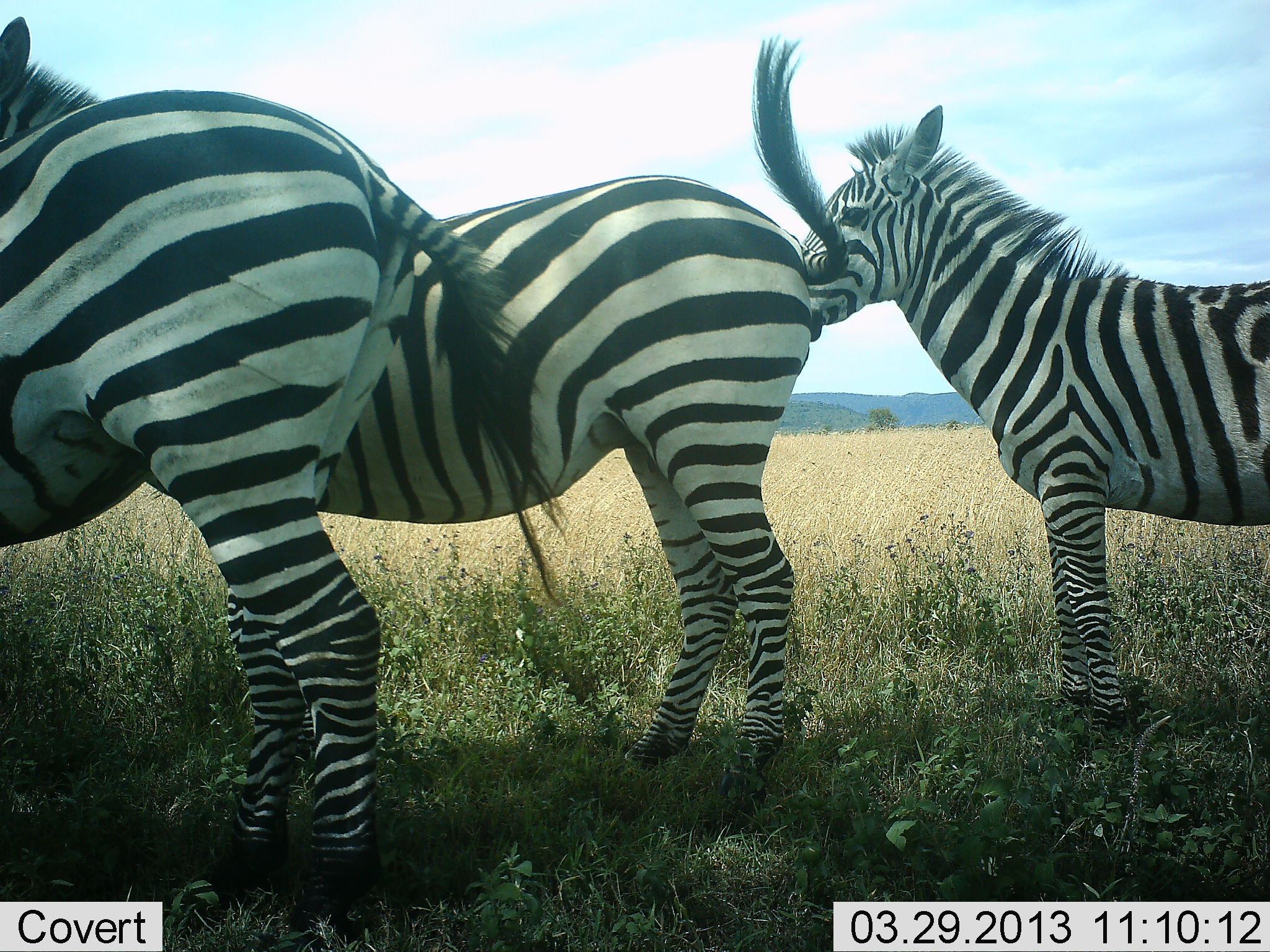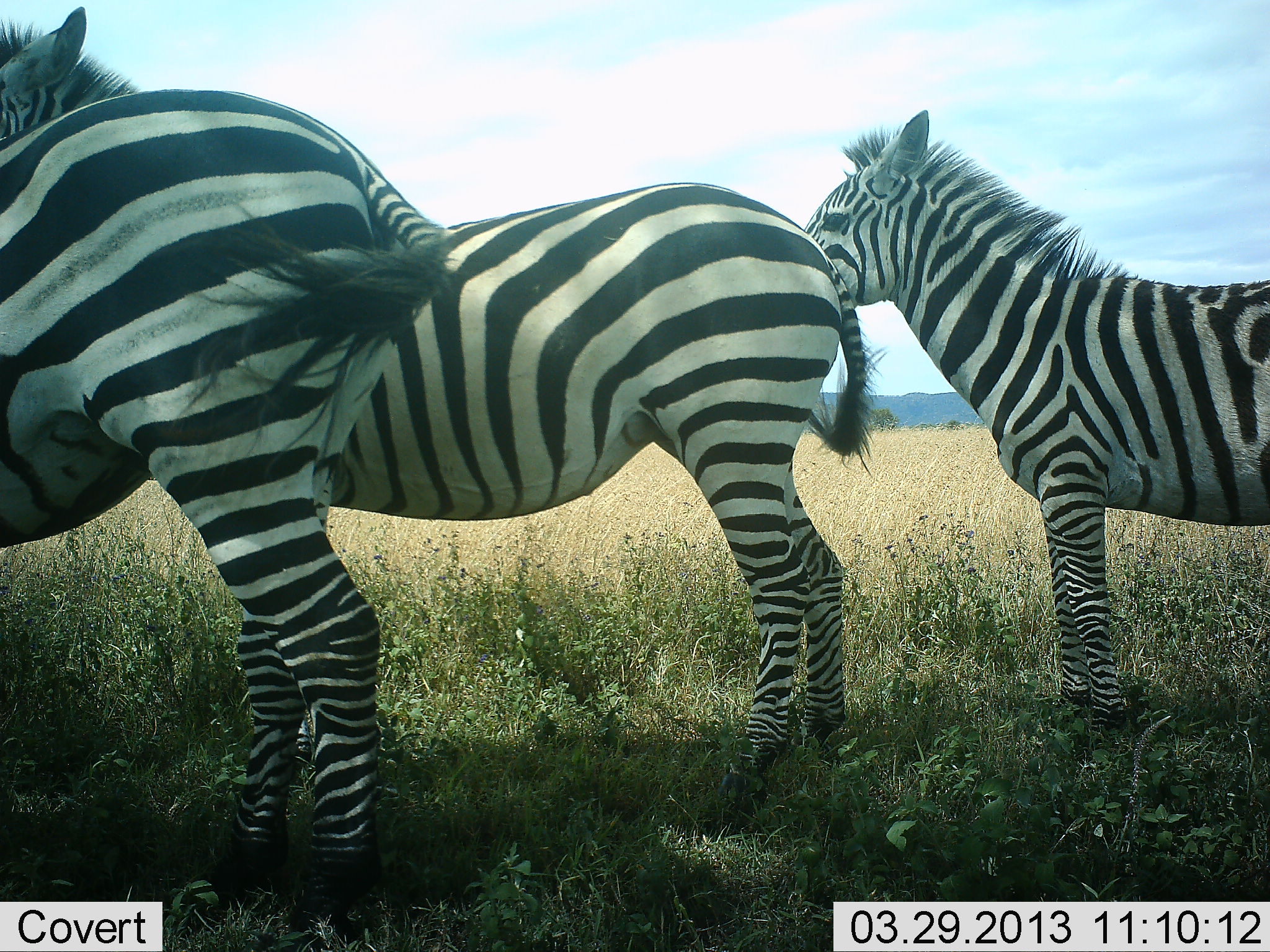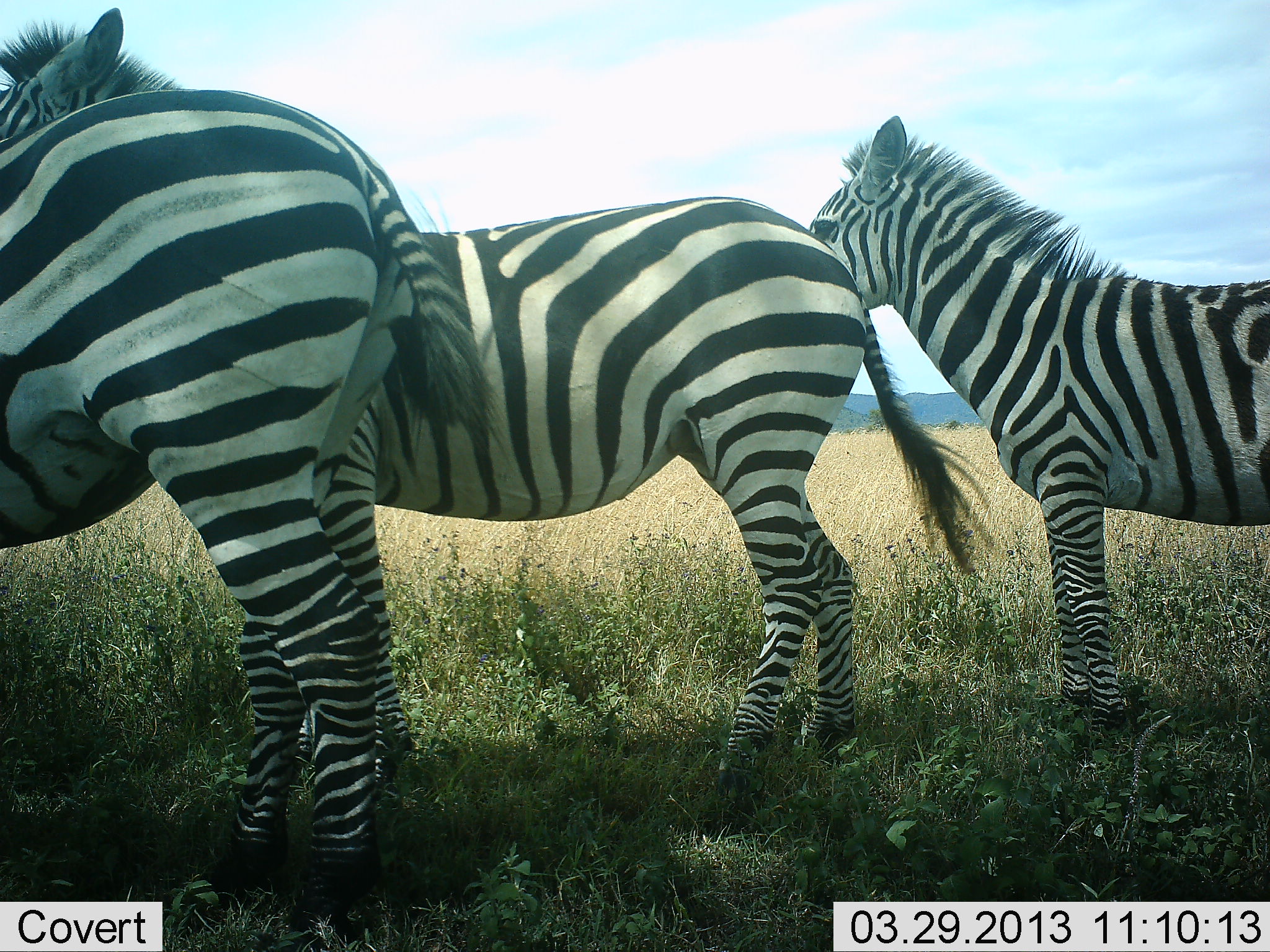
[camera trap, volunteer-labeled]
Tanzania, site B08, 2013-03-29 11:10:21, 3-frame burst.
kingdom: Animalia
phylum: Chordata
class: Mammalia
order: Perissodactyla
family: Equidae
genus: Equus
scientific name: Equus quagga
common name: plains zebra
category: zebra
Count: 3.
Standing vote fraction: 95%.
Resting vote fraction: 5%.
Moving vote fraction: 3%.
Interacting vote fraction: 5%.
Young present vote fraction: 8%.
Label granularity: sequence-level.